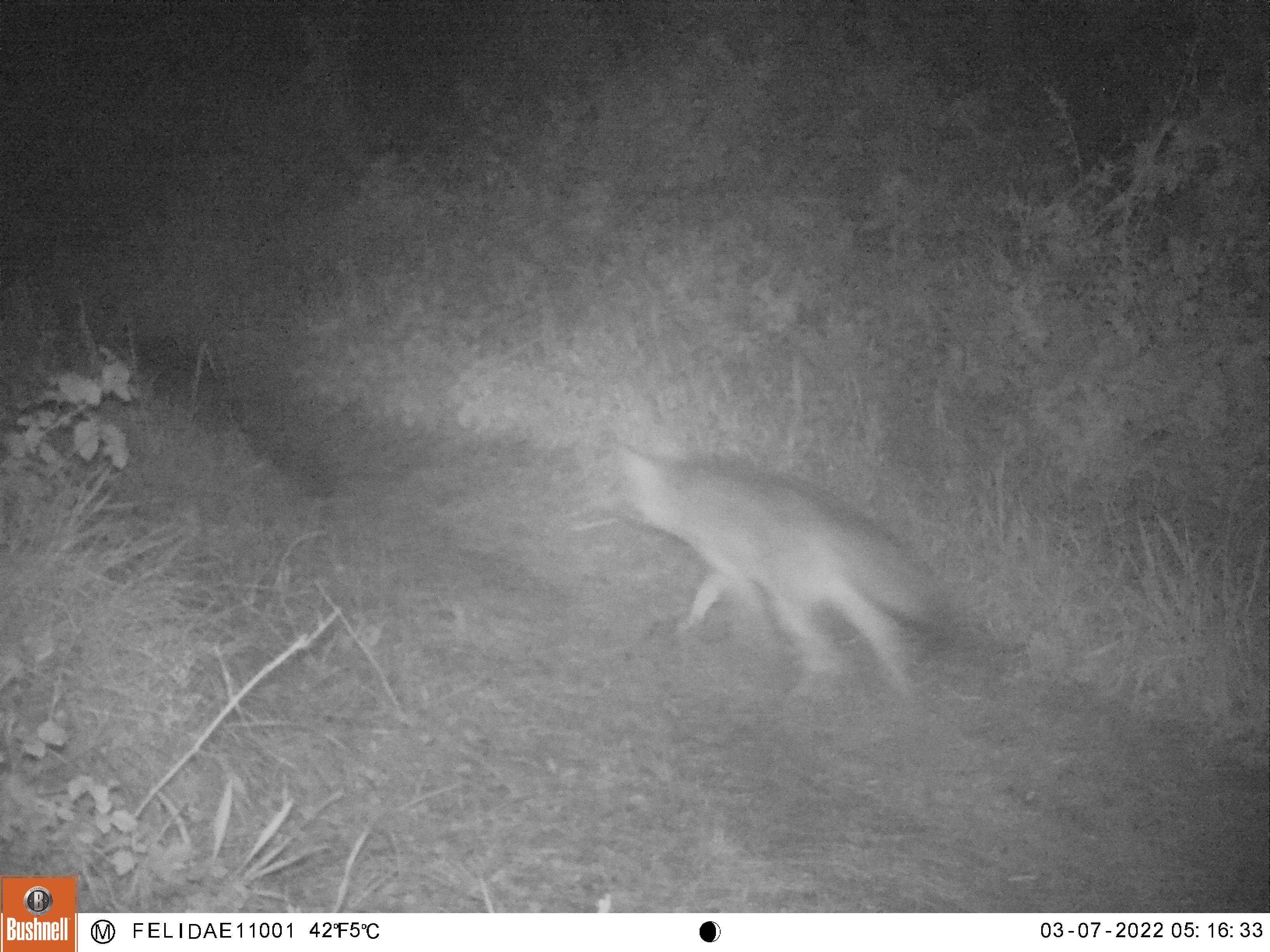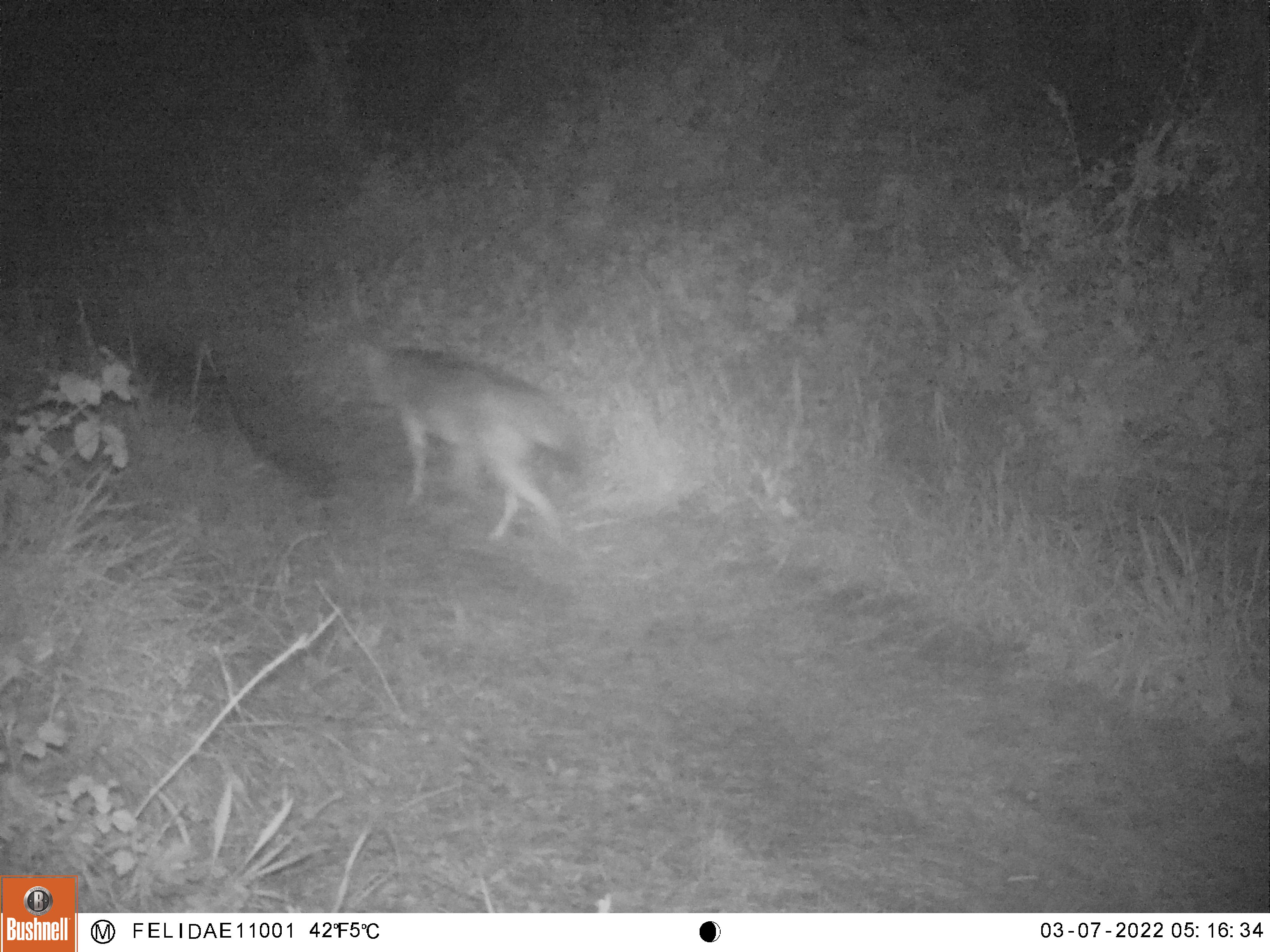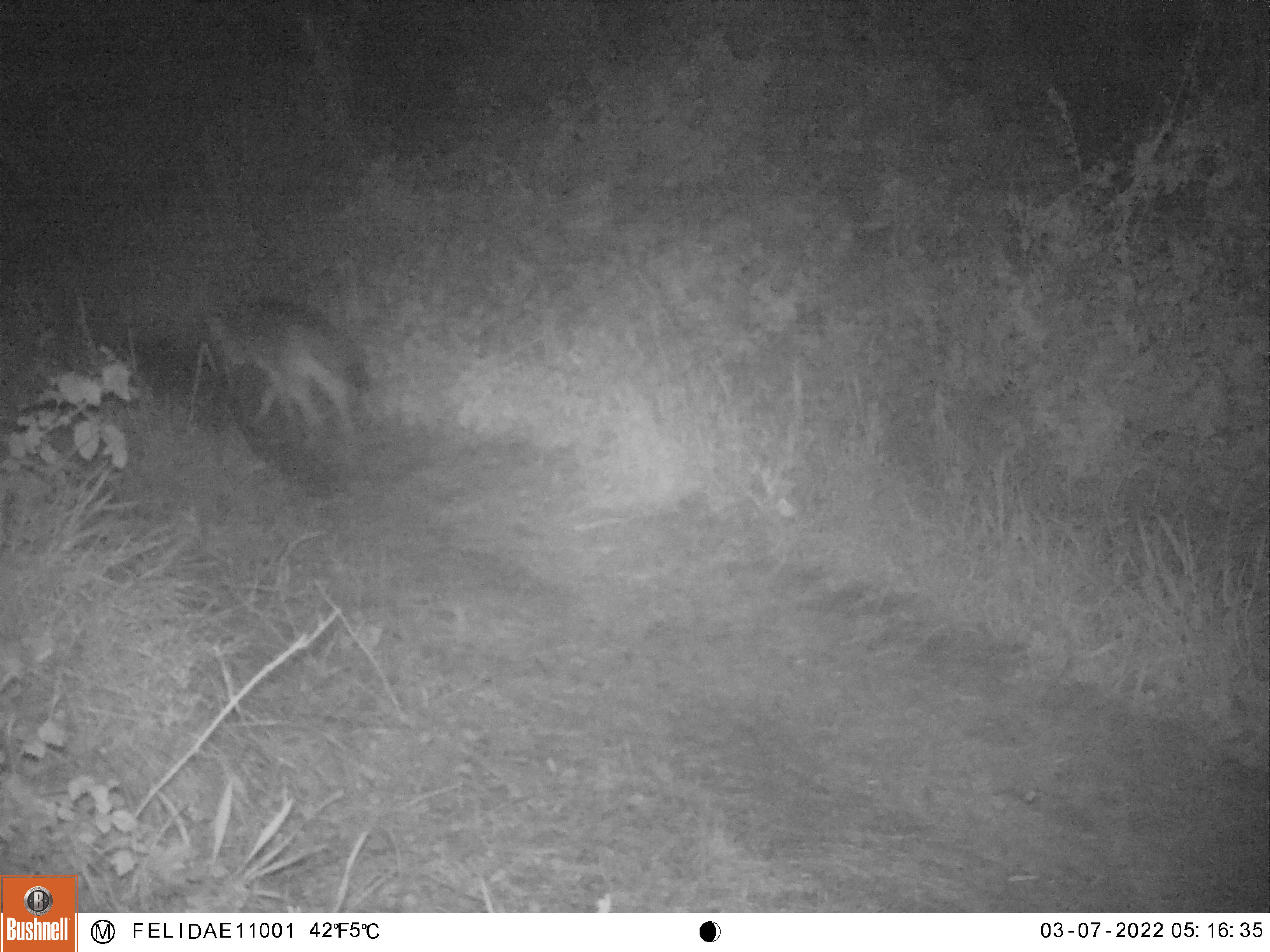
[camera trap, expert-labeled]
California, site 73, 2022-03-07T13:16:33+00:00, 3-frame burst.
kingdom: Animalia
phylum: Chordata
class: Mammalia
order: Carnivora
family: Canidae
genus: Canis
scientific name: Canis latrans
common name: coyote